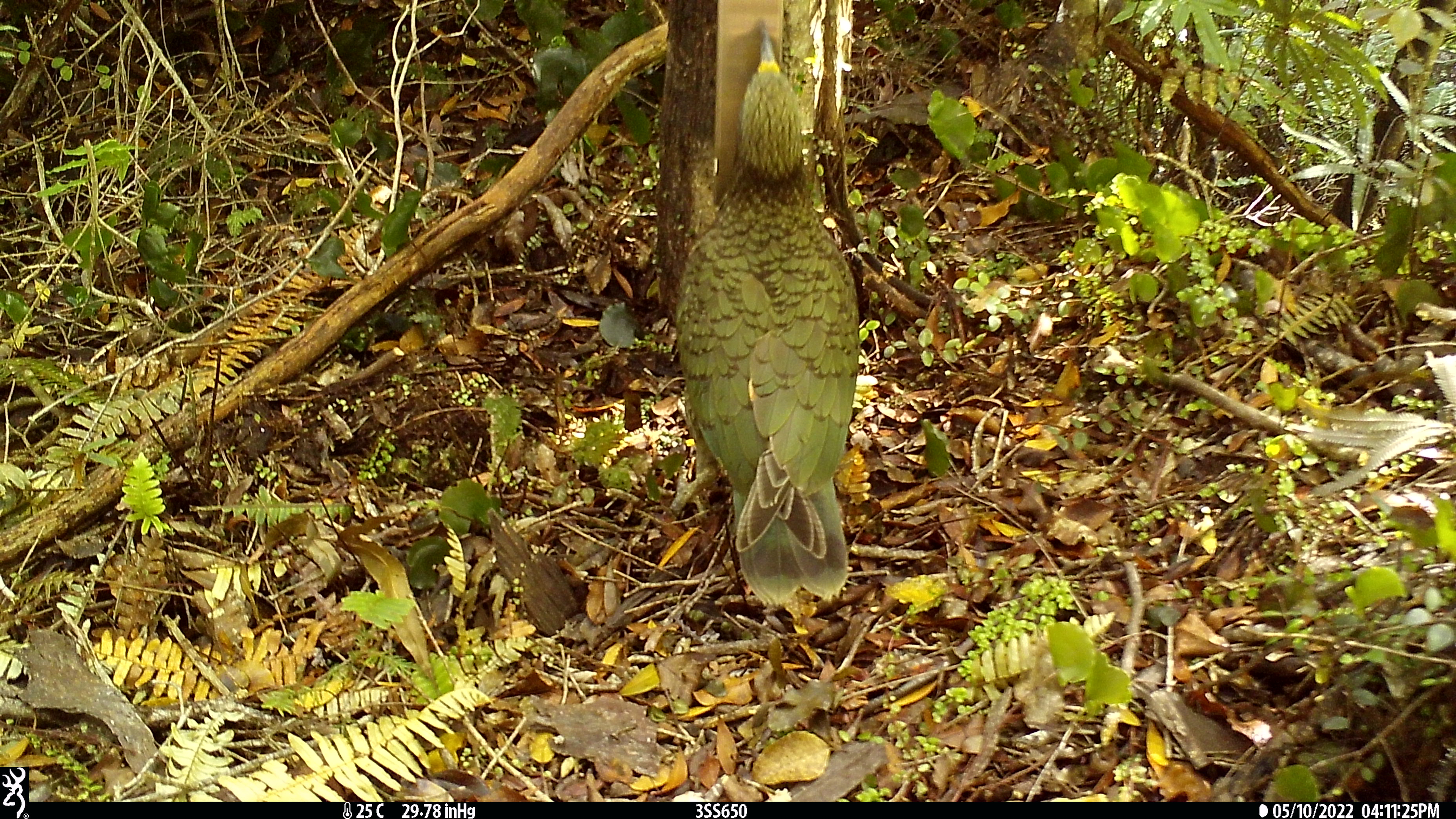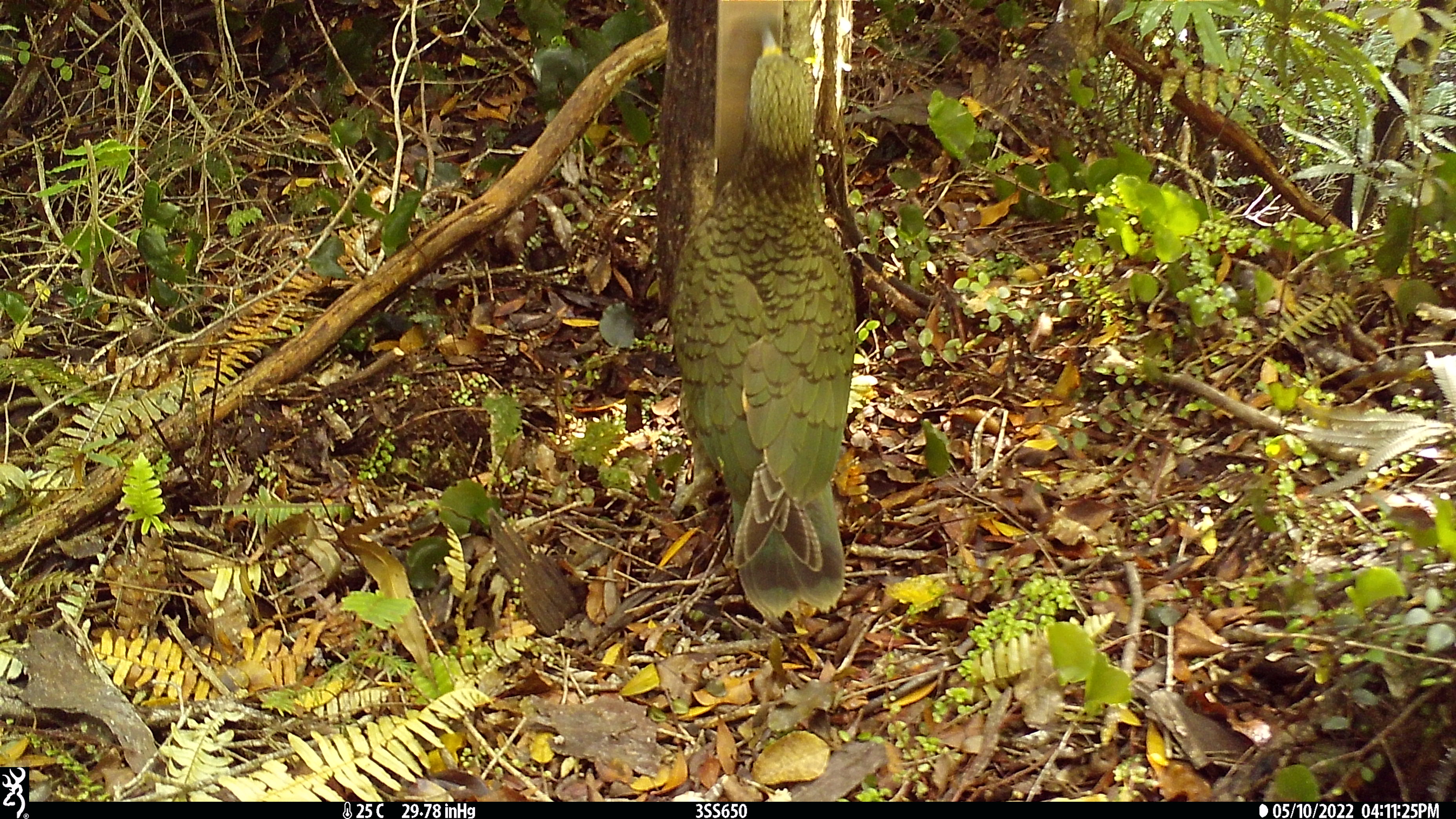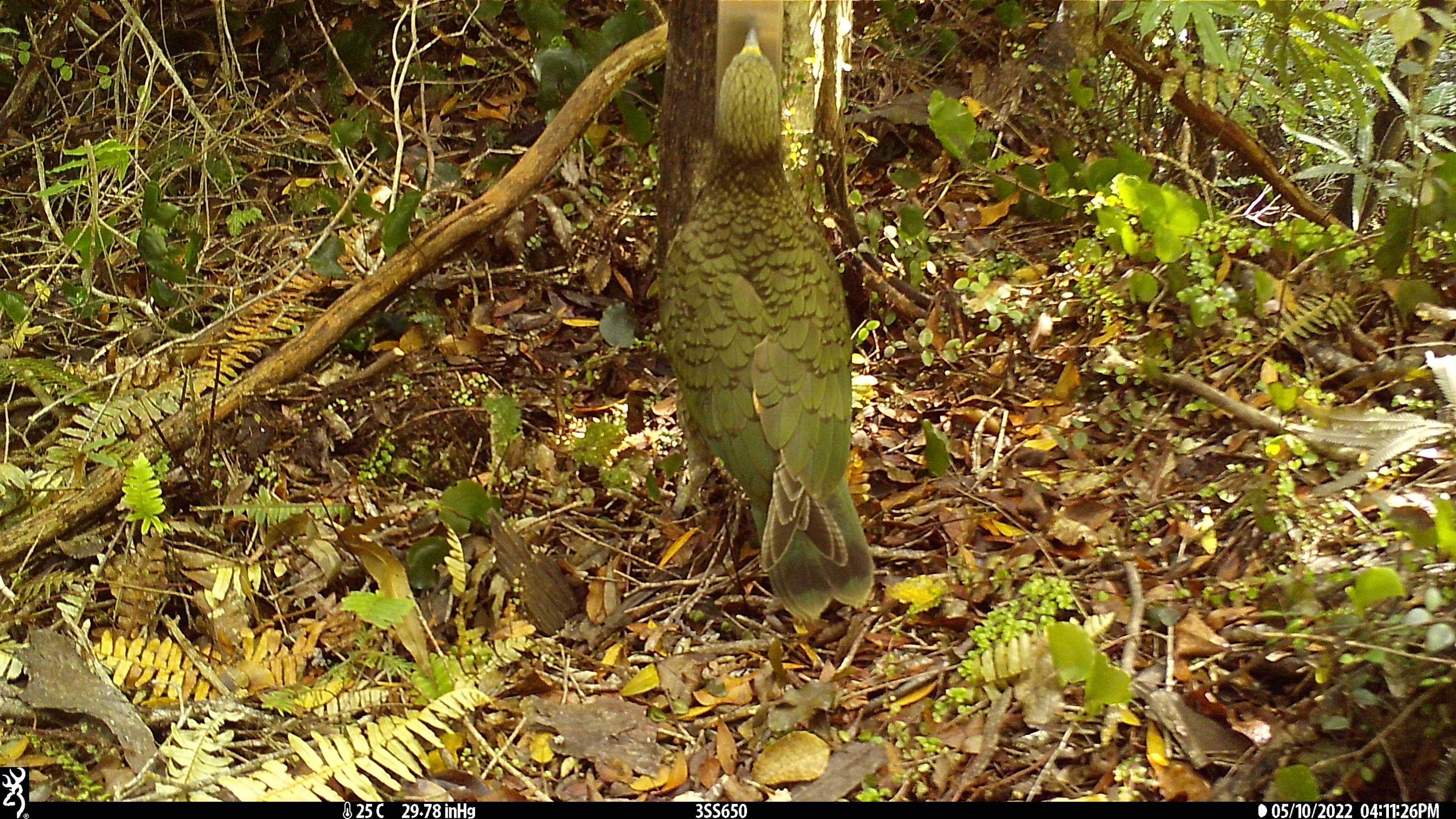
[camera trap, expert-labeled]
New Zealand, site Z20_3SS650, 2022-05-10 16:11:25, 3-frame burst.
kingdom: Animalia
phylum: Chordata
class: Aves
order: Psittaciformes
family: Strigopidae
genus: Nestor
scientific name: Nestor notabilis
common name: kea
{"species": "kea (Nestor notabilis)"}